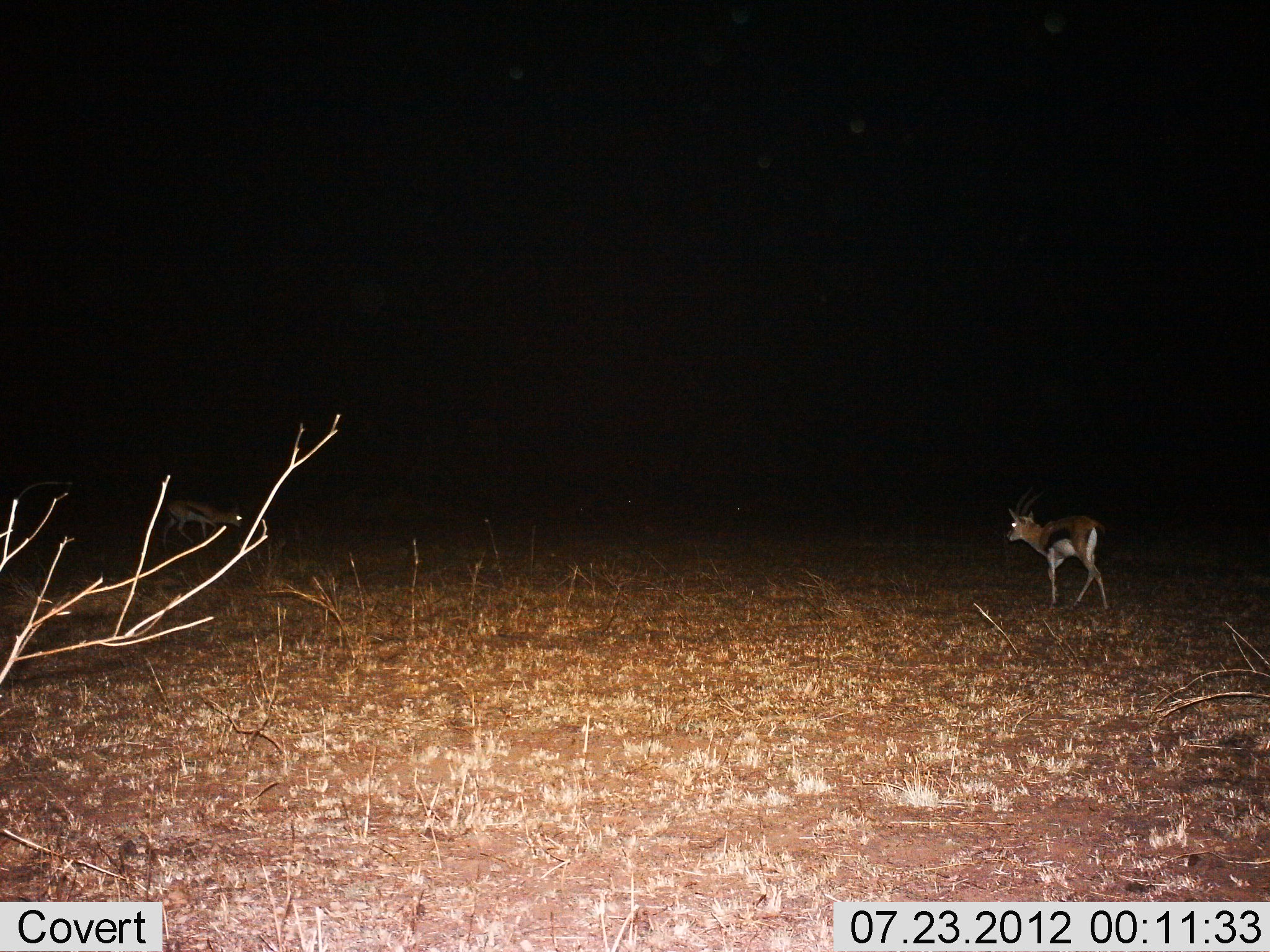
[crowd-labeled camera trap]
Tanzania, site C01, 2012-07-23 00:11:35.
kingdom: Animalia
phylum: Chordata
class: Mammalia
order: Artiodactyla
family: Bovidae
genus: Eudorcas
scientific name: Eudorcas thomsonii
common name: thomson's gazelle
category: gazellethomsons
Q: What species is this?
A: Gazellethomsons (thomson's gazelle) (Eudorcas thomsonii).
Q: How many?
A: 2.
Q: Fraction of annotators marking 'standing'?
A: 20%.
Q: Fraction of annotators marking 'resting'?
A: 0%.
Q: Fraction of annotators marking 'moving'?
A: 90%.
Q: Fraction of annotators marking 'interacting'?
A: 0%.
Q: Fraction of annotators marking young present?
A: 0%.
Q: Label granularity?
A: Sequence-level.